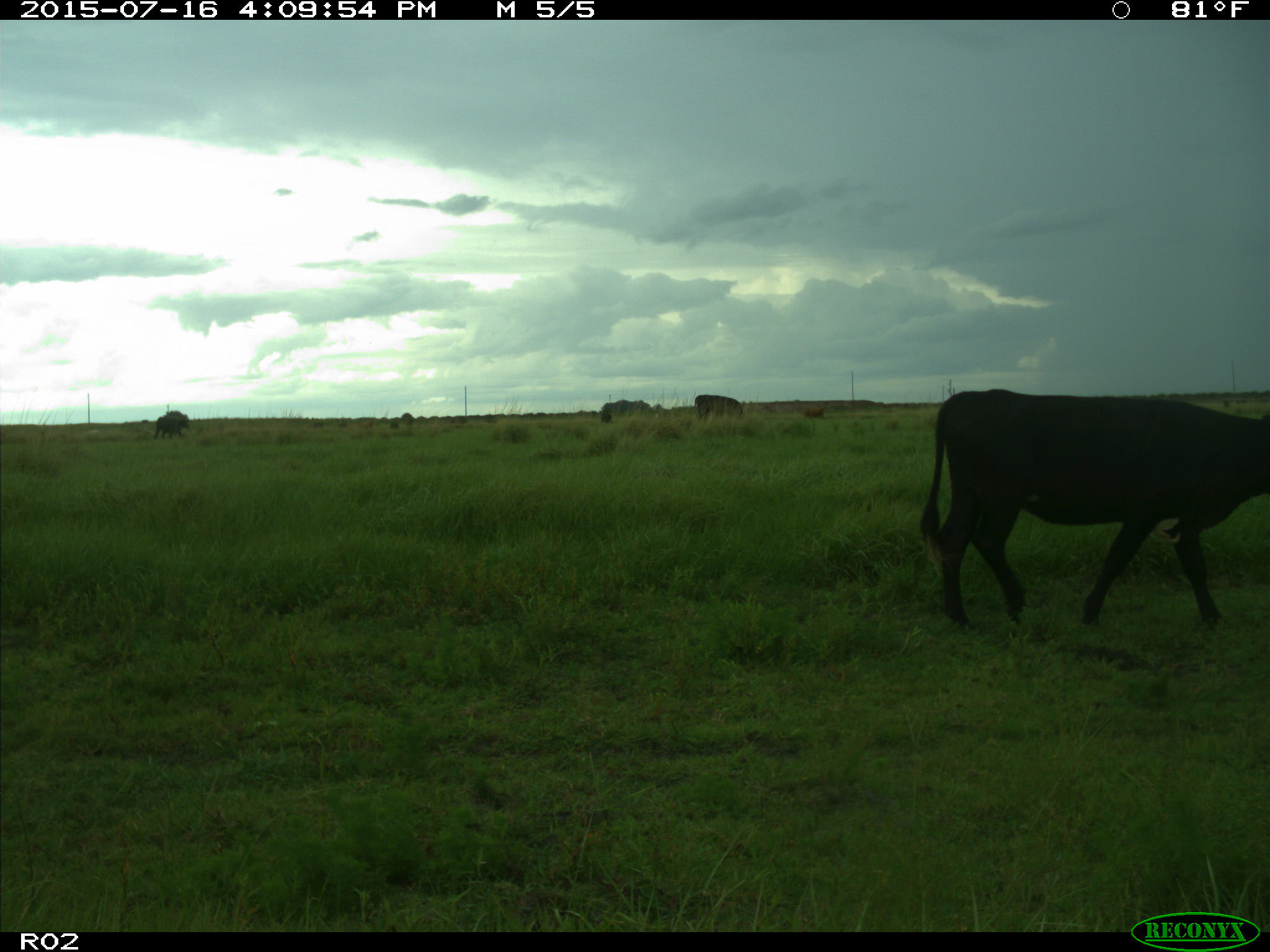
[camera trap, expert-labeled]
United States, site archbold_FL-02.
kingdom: Animalia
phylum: Chordata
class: Mammalia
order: Artiodactyla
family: Bovidae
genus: Bos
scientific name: Bos taurus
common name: domestic cow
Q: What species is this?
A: Bos taurus (domestic cow).